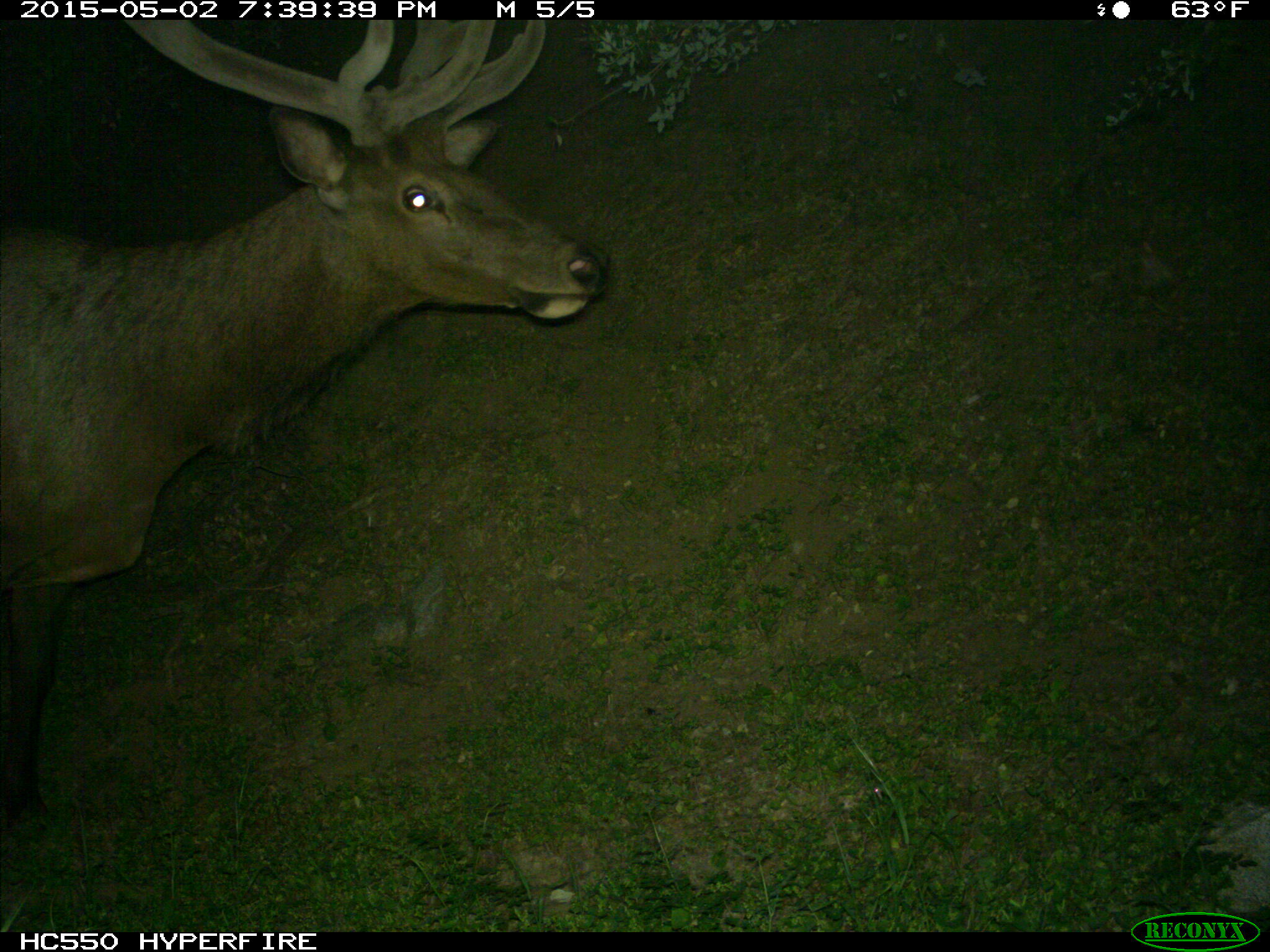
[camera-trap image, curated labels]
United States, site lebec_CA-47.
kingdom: Animalia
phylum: Chordata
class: Mammalia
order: Artiodactyla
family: Cervidae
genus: Cervus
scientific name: Cervus canadensis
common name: elk